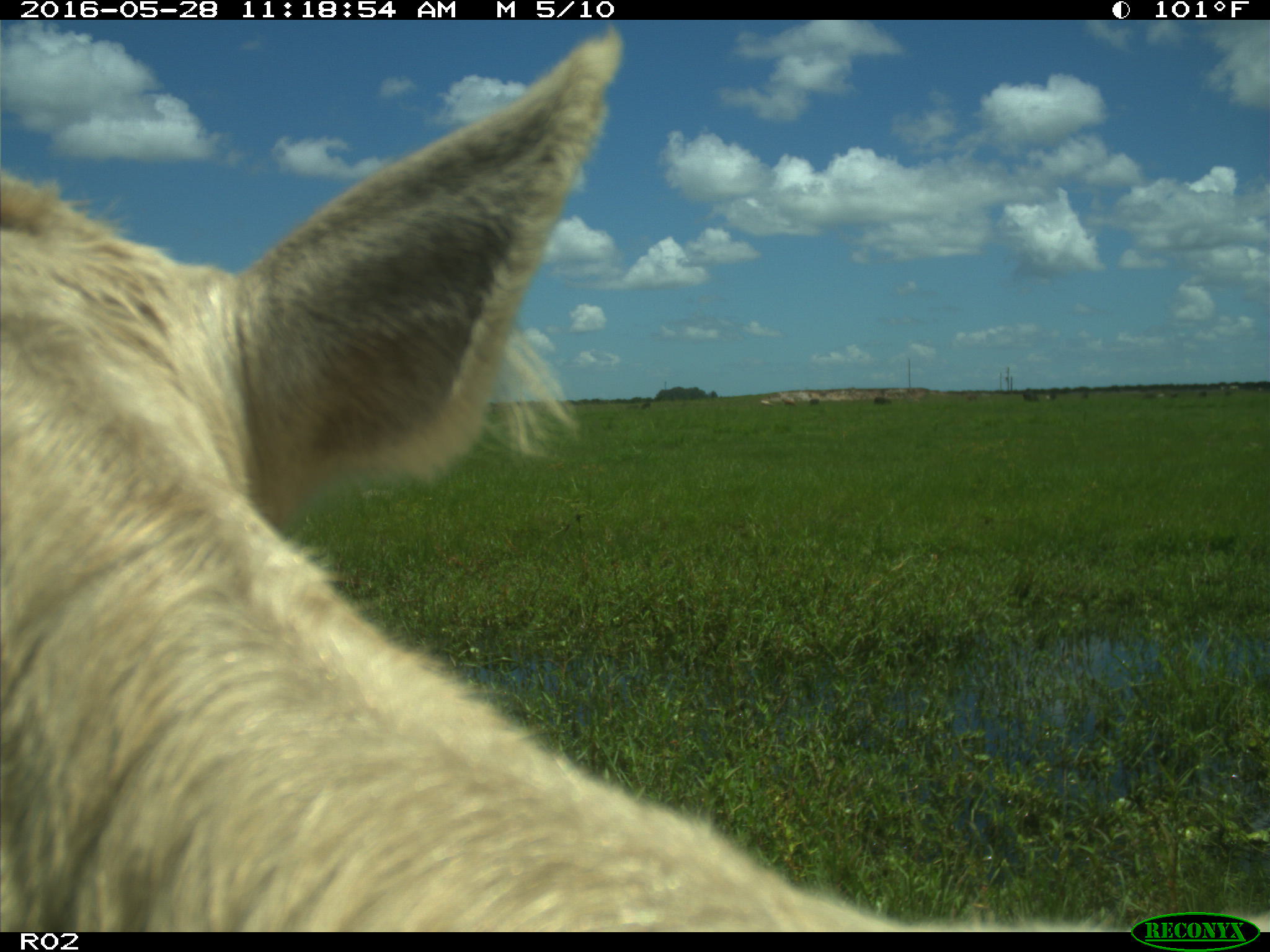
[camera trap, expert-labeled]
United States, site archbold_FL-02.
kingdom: Animalia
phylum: Chordata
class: Mammalia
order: Artiodactyla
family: Bovidae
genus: Bos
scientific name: Bos taurus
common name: domestic cow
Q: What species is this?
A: Bos taurus (domestic cow).